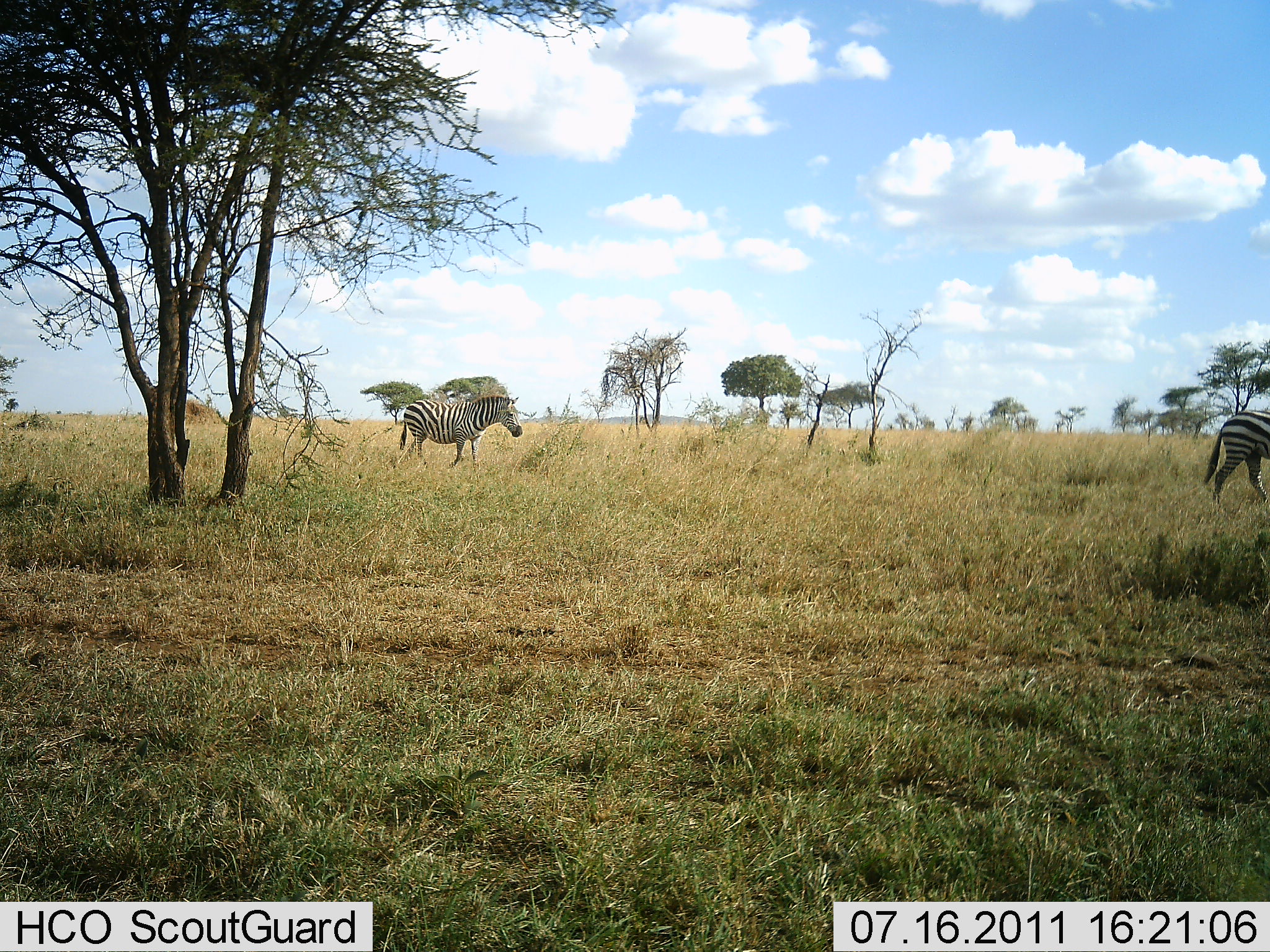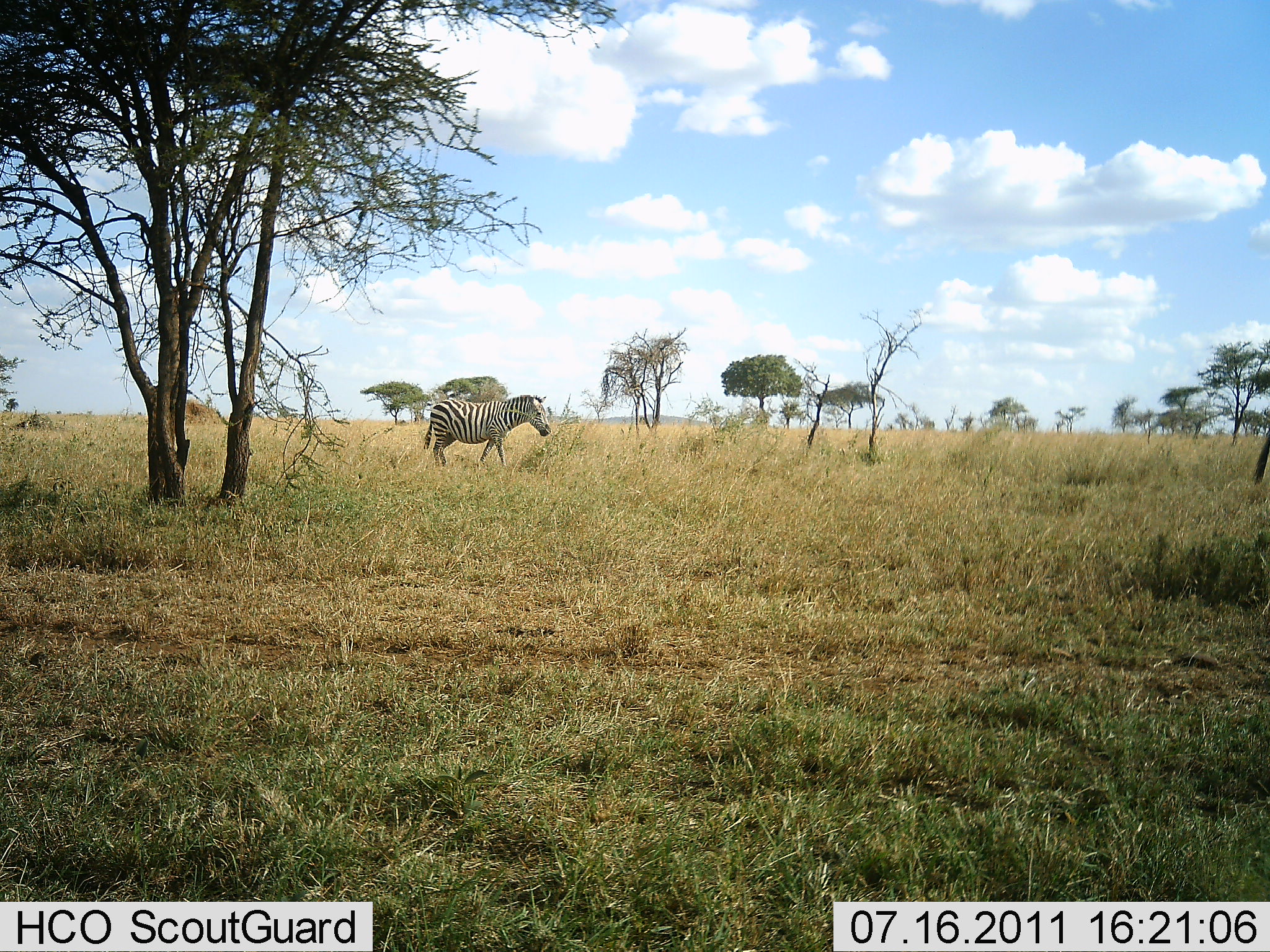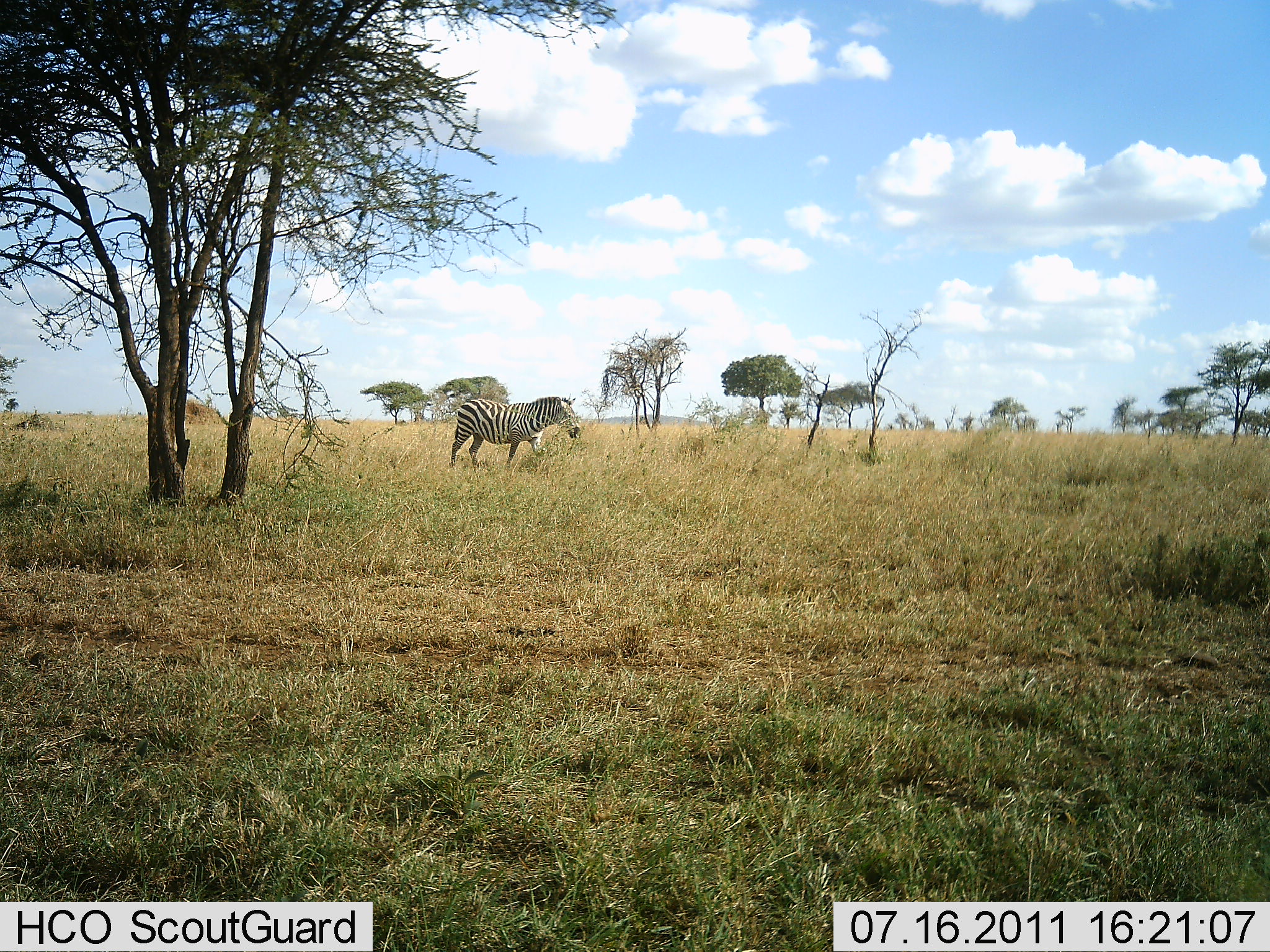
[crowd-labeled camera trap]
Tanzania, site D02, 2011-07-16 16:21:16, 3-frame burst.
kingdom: Animalia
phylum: Chordata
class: Mammalia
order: Perissodactyla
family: Equidae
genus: Equus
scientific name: Equus quagga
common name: plains zebra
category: zebra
Zebra (plains zebra) (Equus quagga), count 2. Behavior (volunteer vote fractions): standing 0%, resting 0%, moving 100%, interacting 0%. Young present (vote fraction): 0%. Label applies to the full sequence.